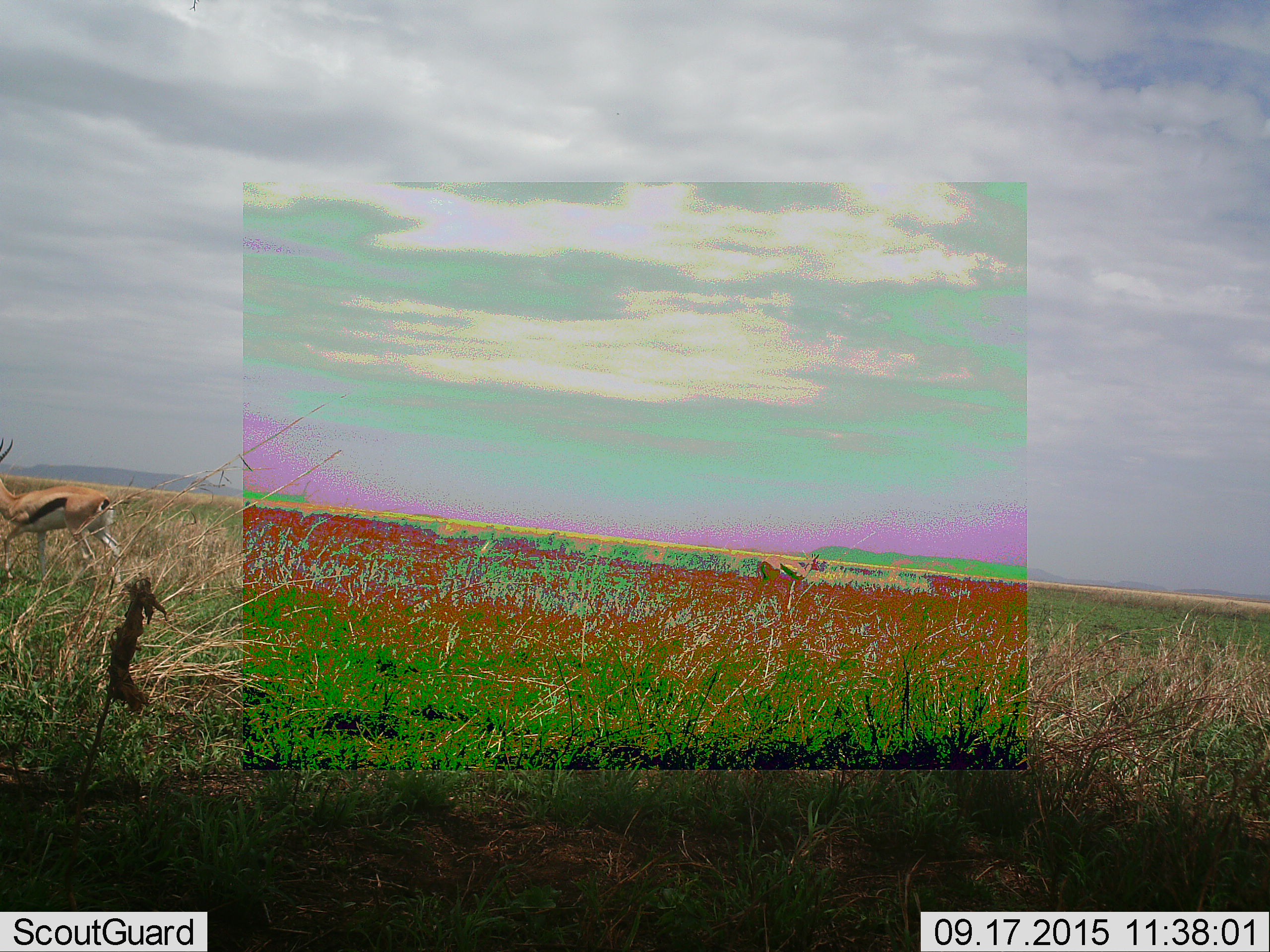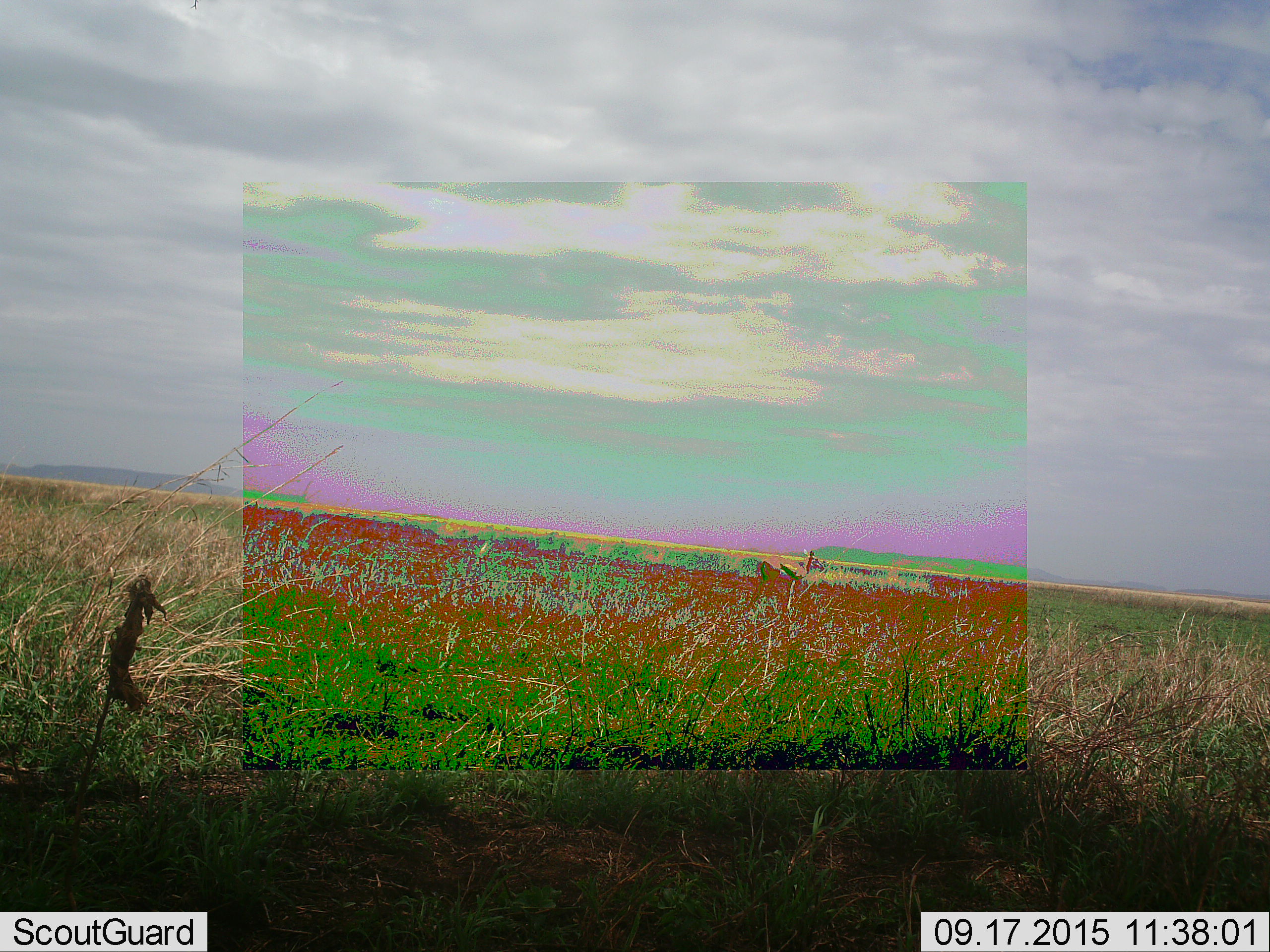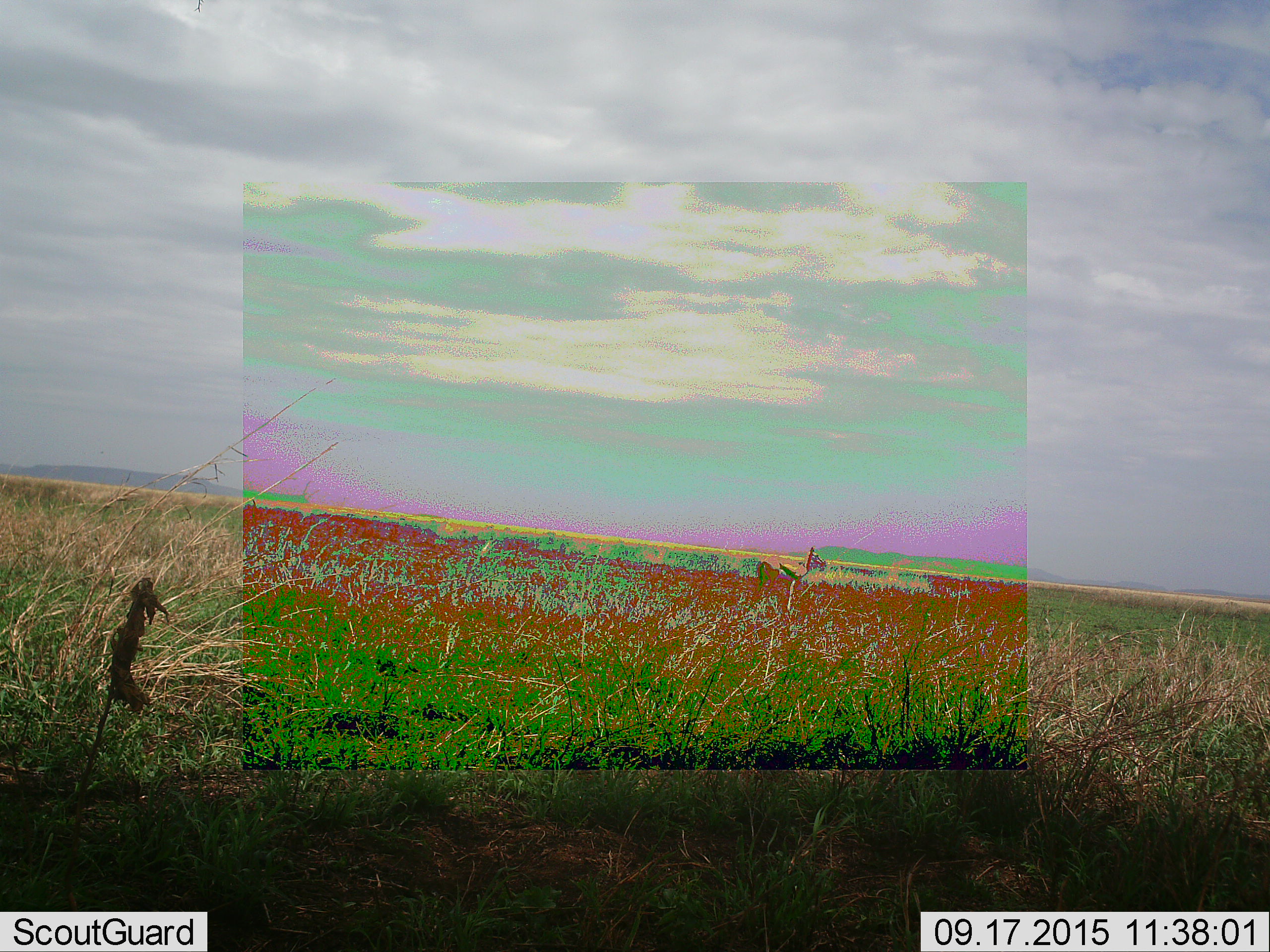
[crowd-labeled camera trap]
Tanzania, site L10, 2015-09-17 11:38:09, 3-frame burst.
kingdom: Animalia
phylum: Chordata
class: Mammalia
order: Artiodactyla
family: Bovidae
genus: Eudorcas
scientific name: Eudorcas thomsonii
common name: thomson's gazelle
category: gazellethomsons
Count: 2.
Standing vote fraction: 57%.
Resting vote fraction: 0%.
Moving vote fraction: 86%.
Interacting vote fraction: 0%.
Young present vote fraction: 0%.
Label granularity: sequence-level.